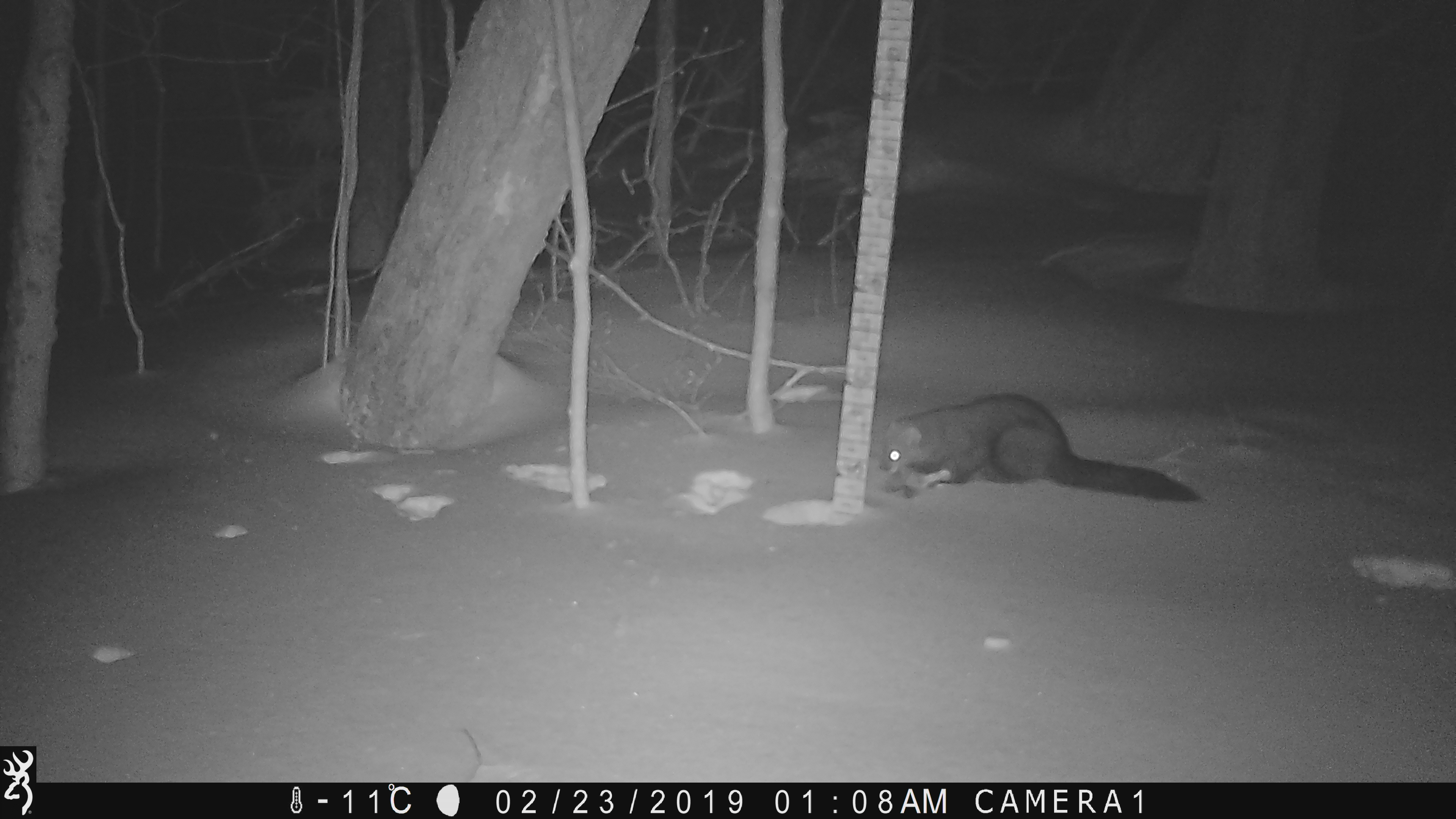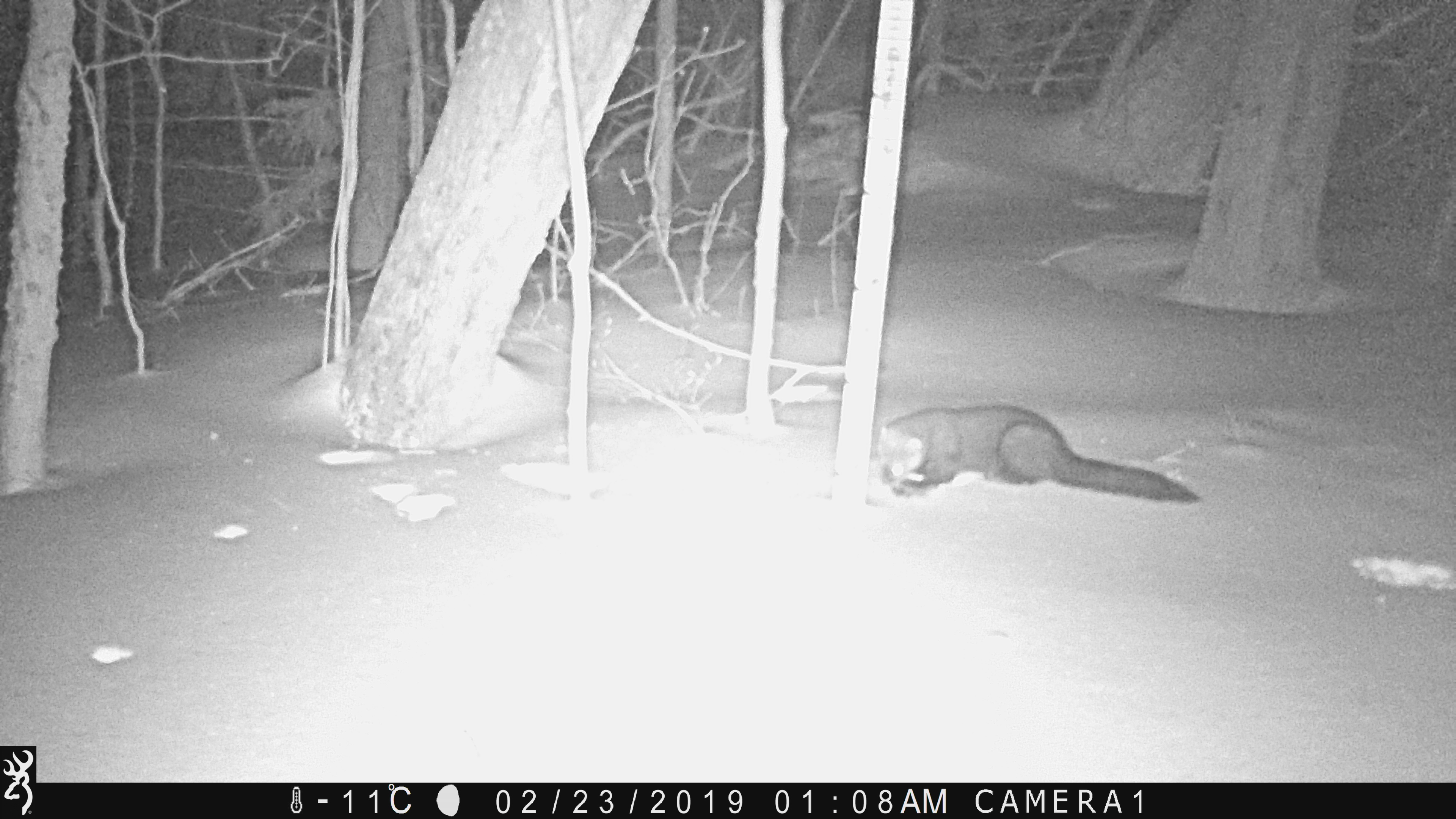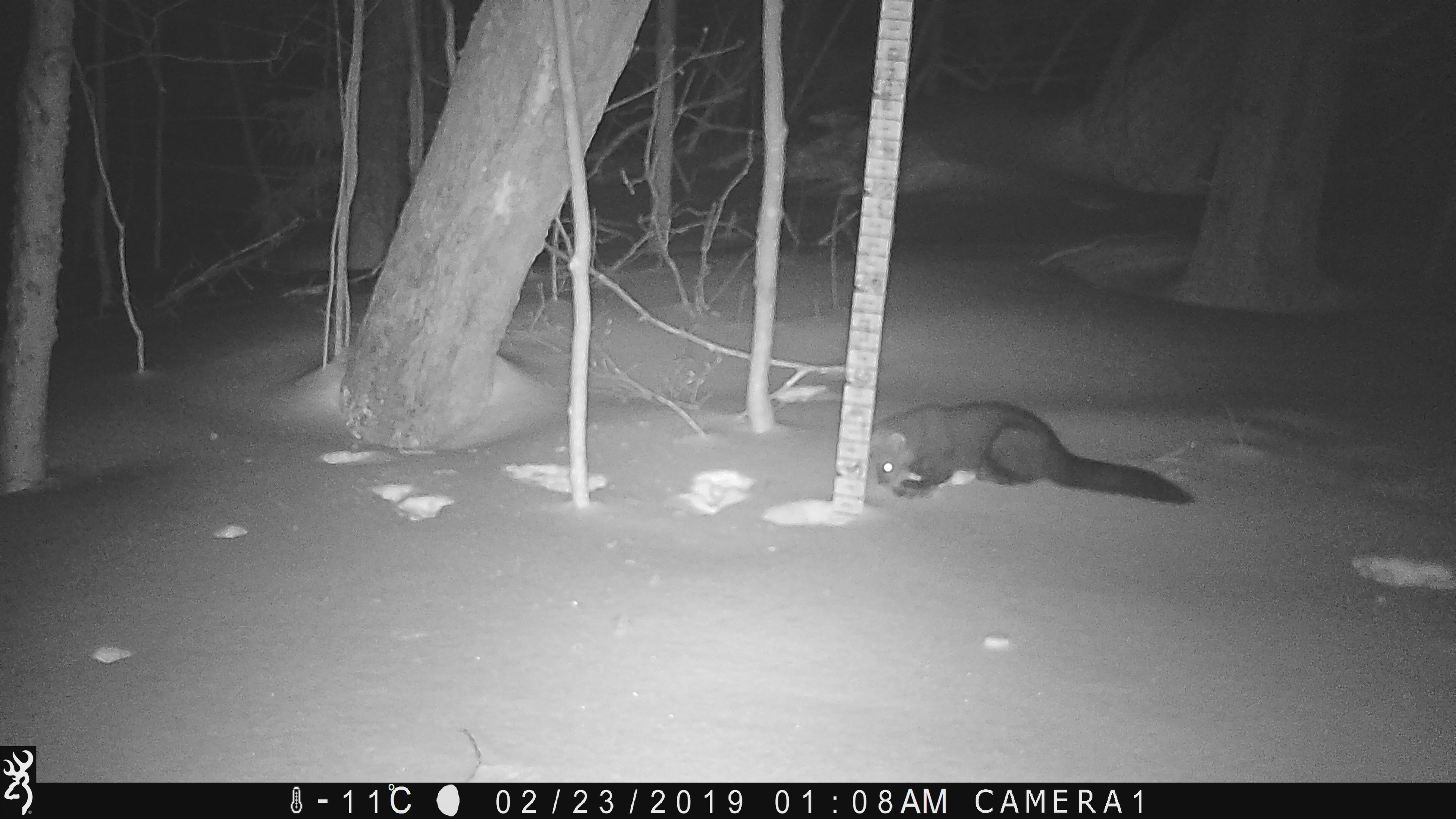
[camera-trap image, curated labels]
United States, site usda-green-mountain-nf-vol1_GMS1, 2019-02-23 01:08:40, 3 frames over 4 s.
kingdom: Animalia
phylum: Chordata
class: Mammalia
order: Carnivora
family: Mustelidae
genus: Pekania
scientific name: Pekania pennanti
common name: fisher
Fisher (Pekania pennanti).